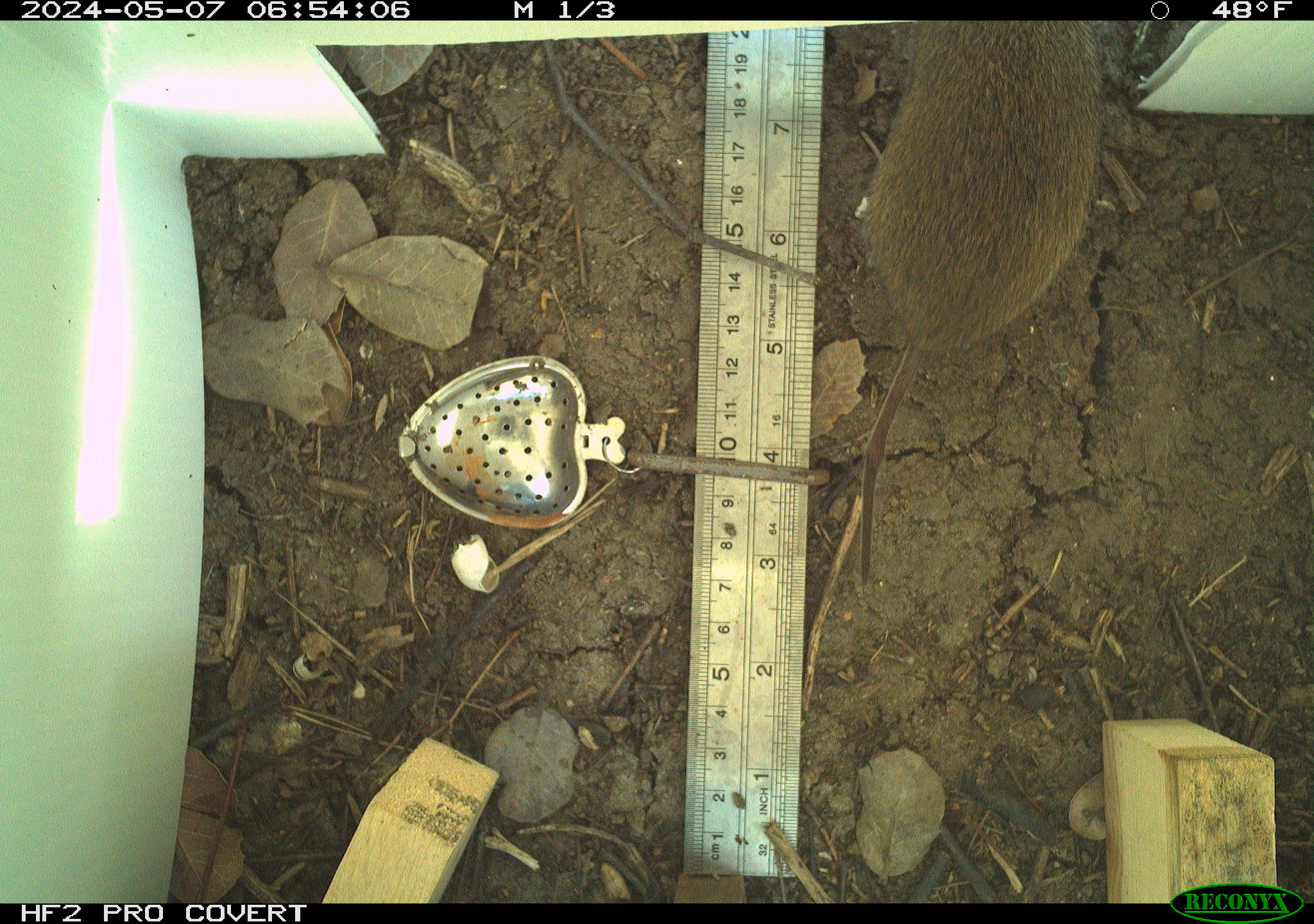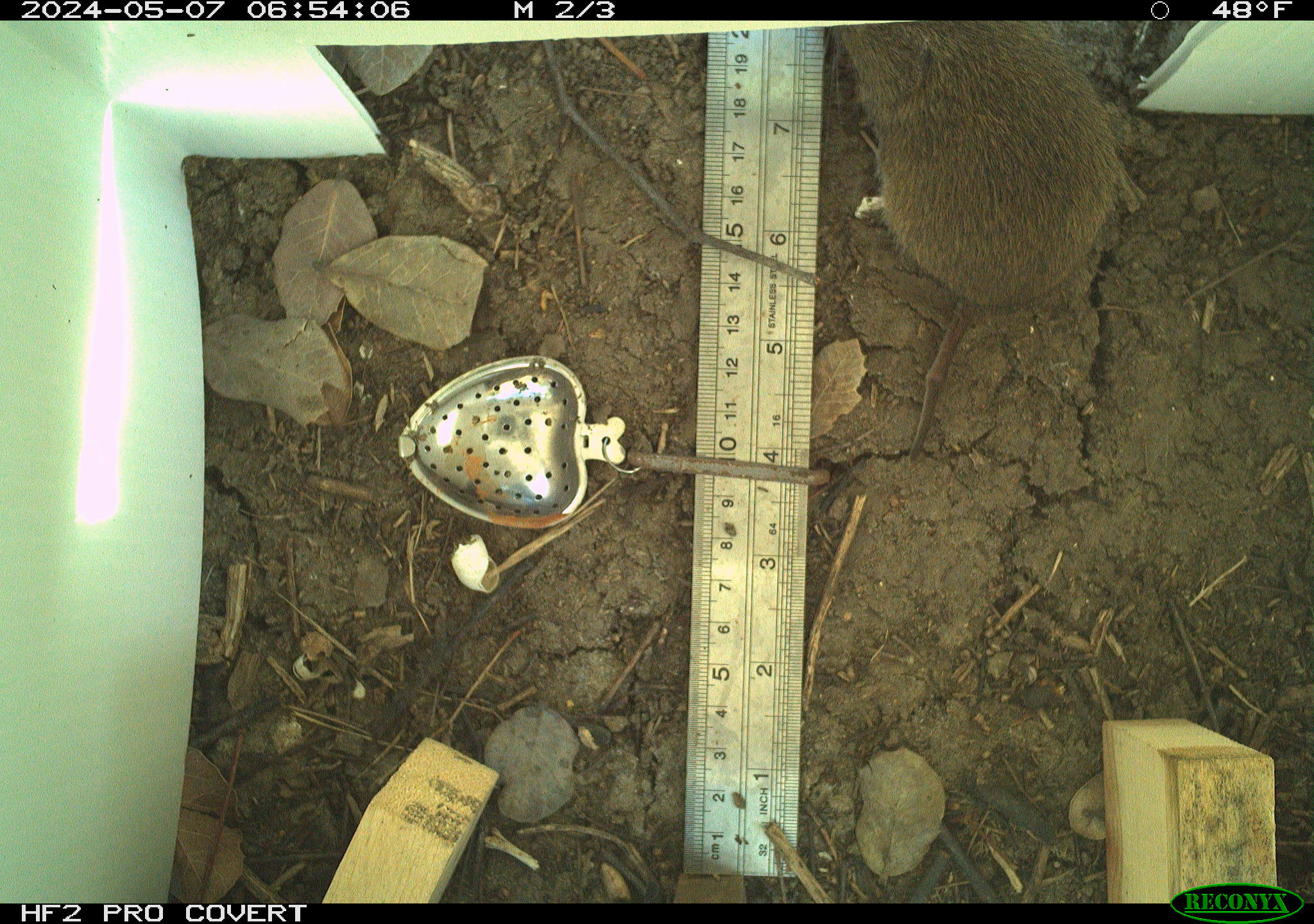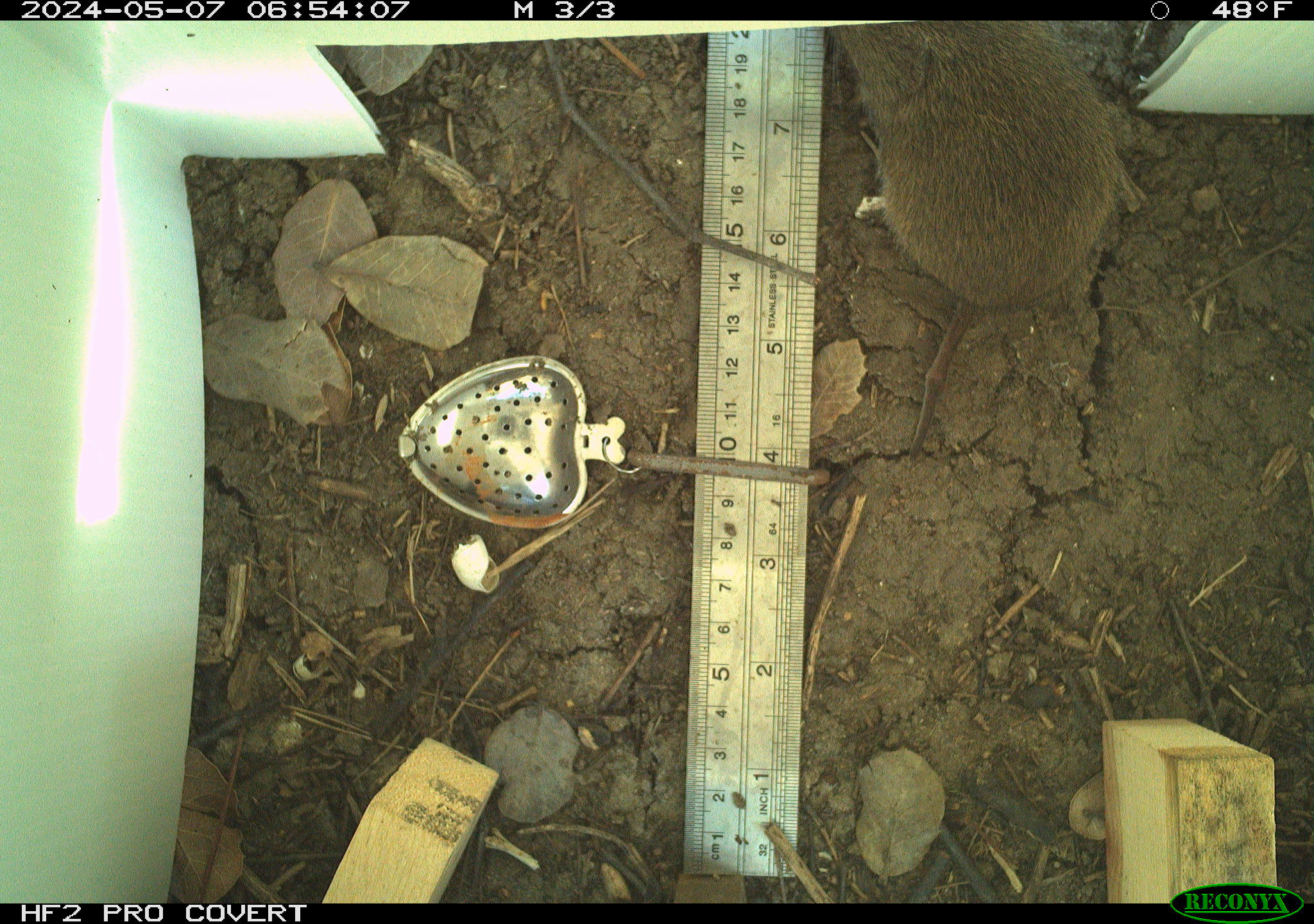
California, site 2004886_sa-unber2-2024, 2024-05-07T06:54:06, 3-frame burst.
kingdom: Animalia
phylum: Chordata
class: Mammalia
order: Rodentia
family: Cricetidae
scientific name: Arvicolinae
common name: voles, lemmings, and muskrats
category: arvicolinae subfamily